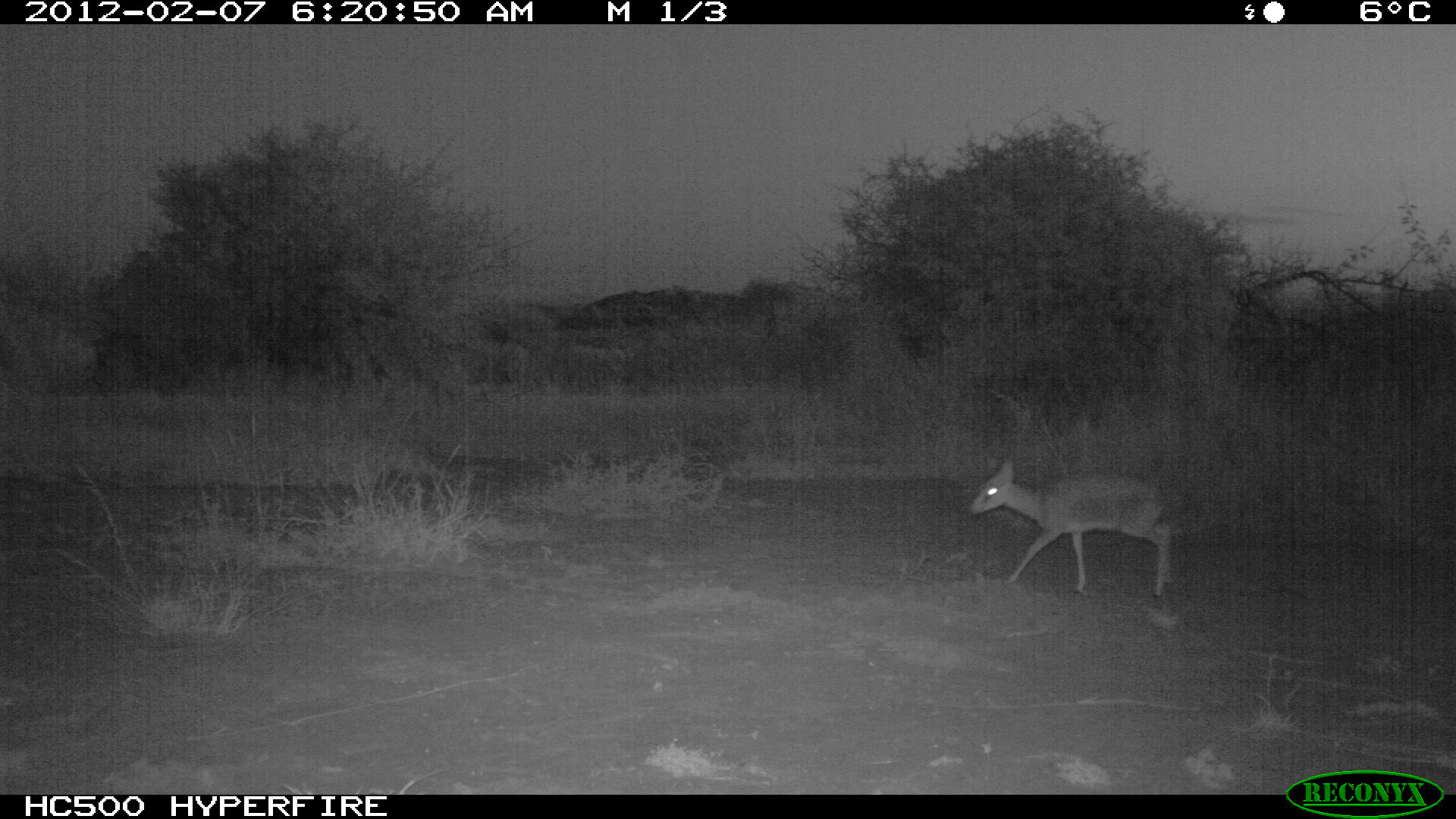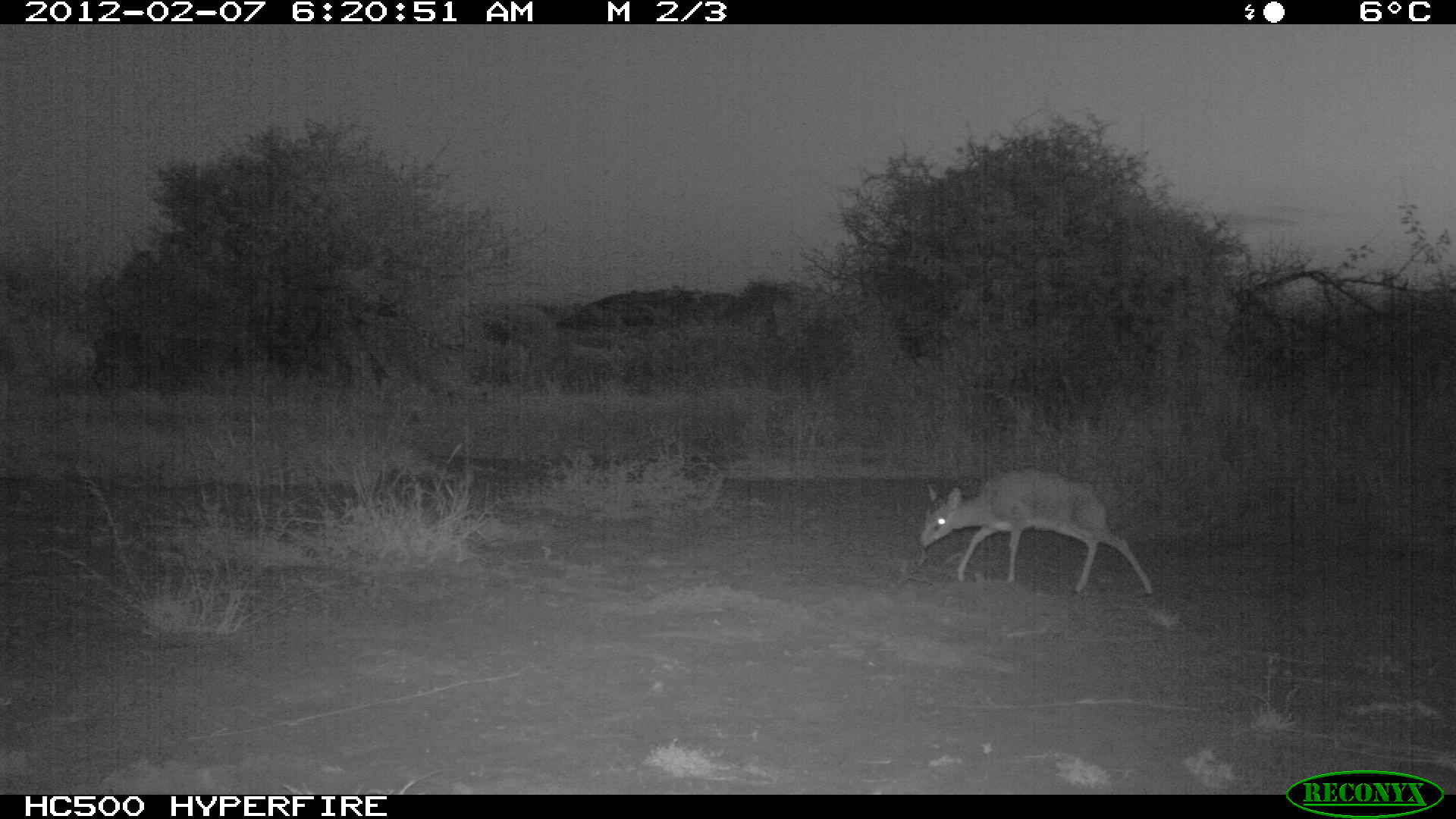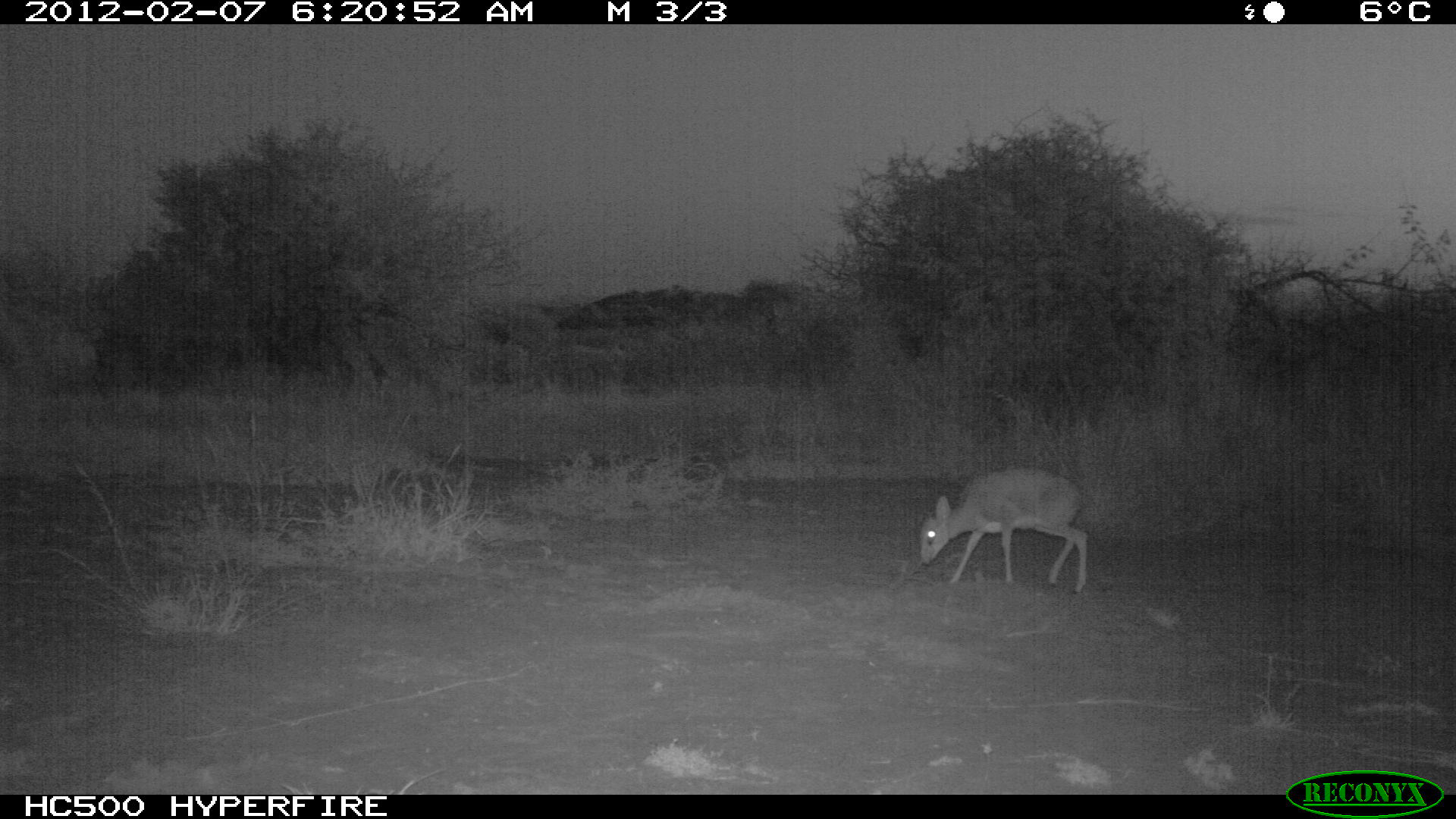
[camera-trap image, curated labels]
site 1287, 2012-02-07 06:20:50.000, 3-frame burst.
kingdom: Animalia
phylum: Chordata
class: Mammalia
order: Artiodactyla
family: Bovidae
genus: Madoqua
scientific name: Madoqua guentheri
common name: günther's dik-dik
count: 1